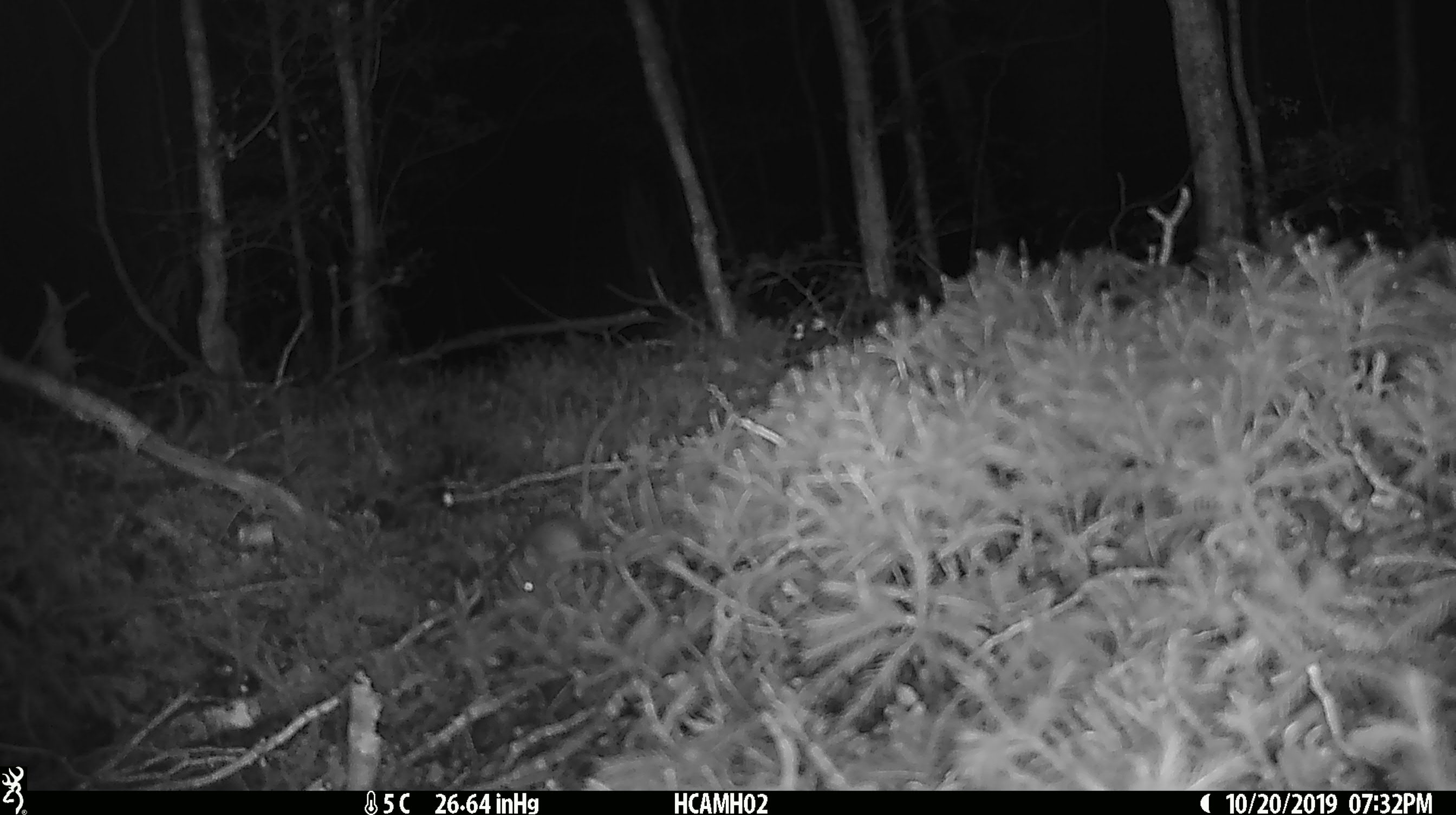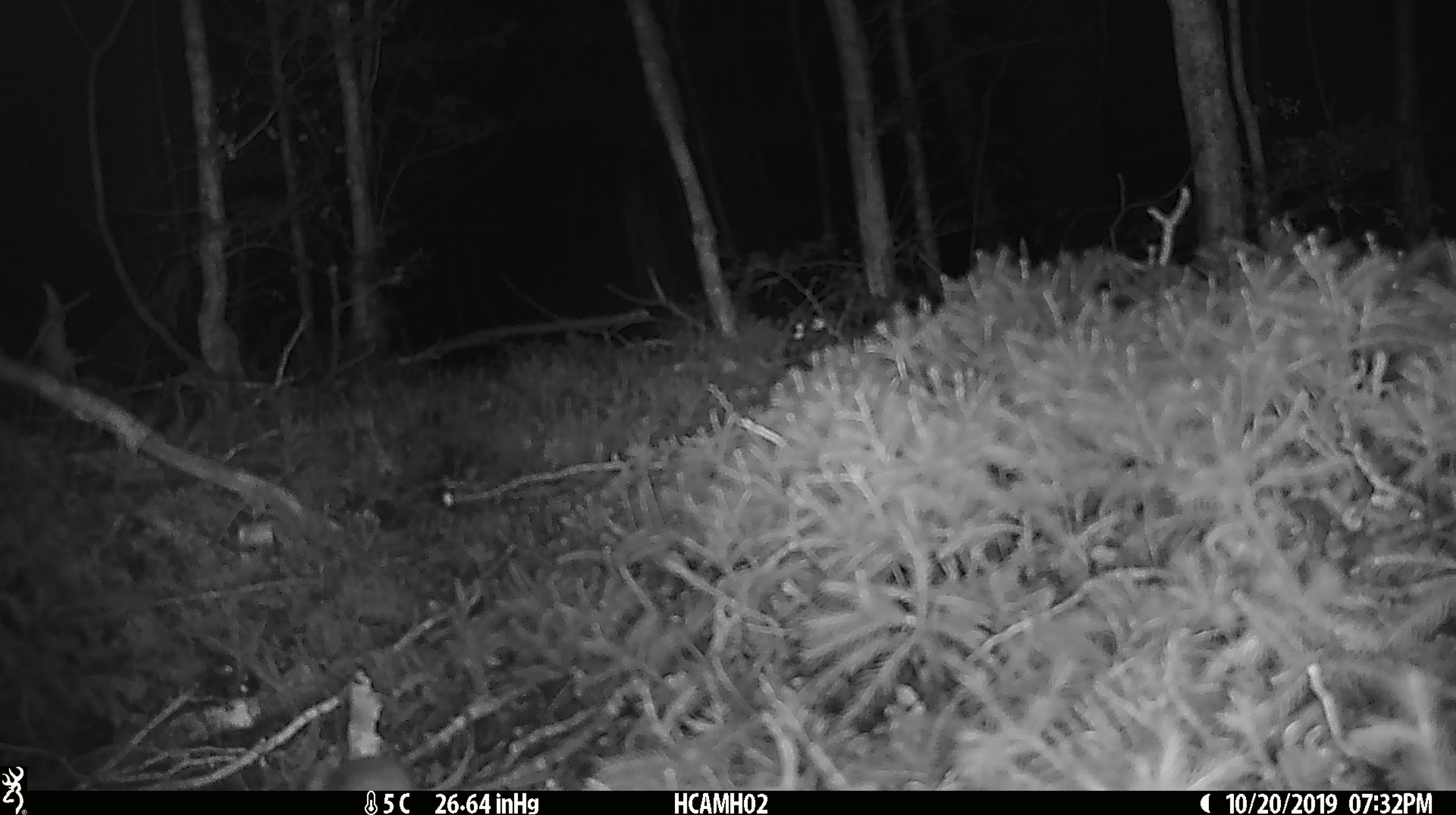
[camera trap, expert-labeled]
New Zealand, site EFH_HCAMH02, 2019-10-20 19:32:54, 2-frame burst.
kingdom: Animalia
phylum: Chordata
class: Mammalia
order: Rodentia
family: Muridae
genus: Mus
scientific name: Mus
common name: mouse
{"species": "mouse (Mus)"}